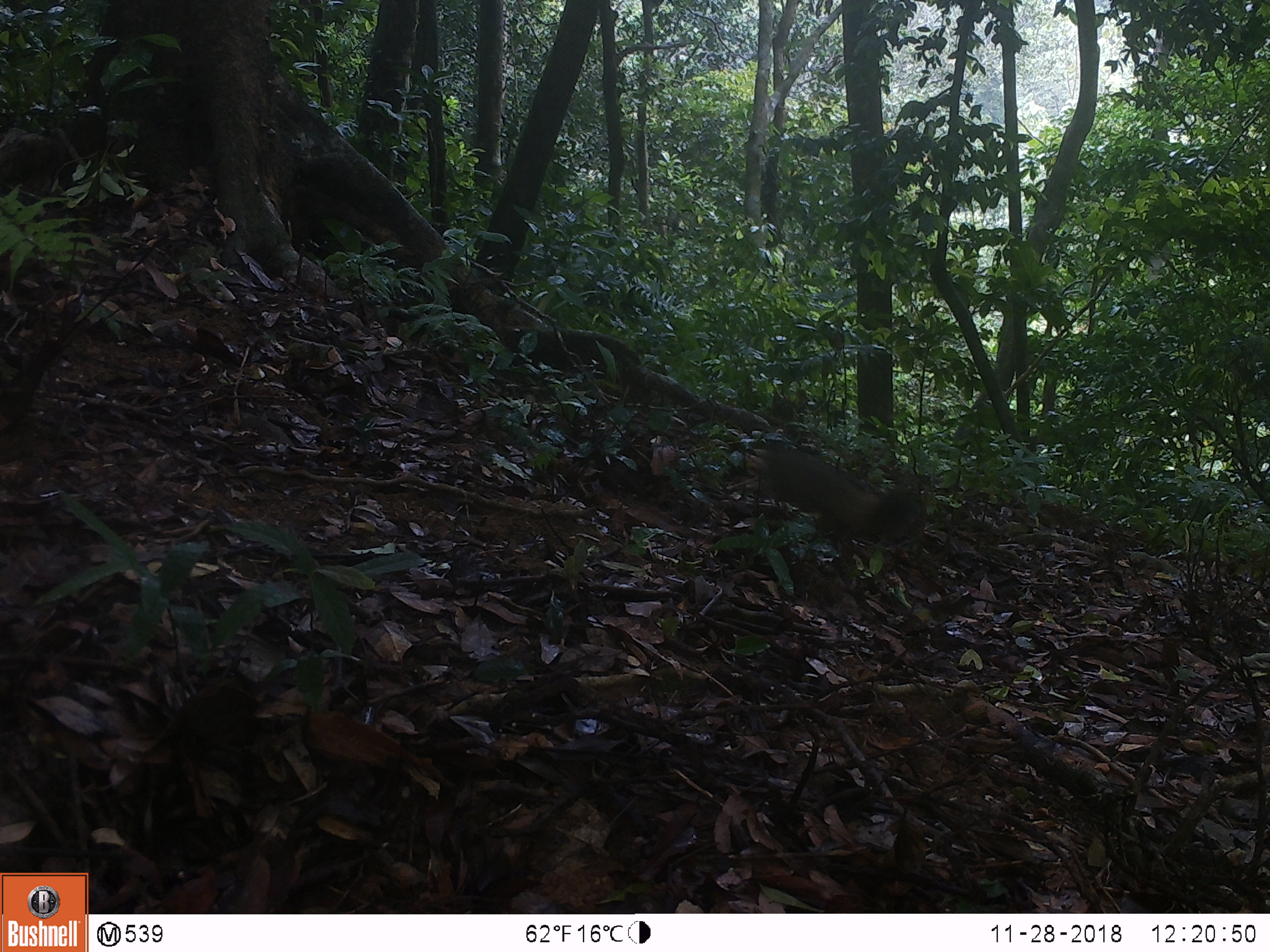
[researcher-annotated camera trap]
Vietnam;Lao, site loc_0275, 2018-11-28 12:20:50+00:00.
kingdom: Animalia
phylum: Chordata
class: Mammalia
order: Rodentia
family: Sciuridae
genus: Callosciurus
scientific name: Callosciurus erythraeus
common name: pallas's squirrel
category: pallass squirrel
Pallass squirrel (pallas's squirrel) (Callosciurus erythraeus). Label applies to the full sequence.